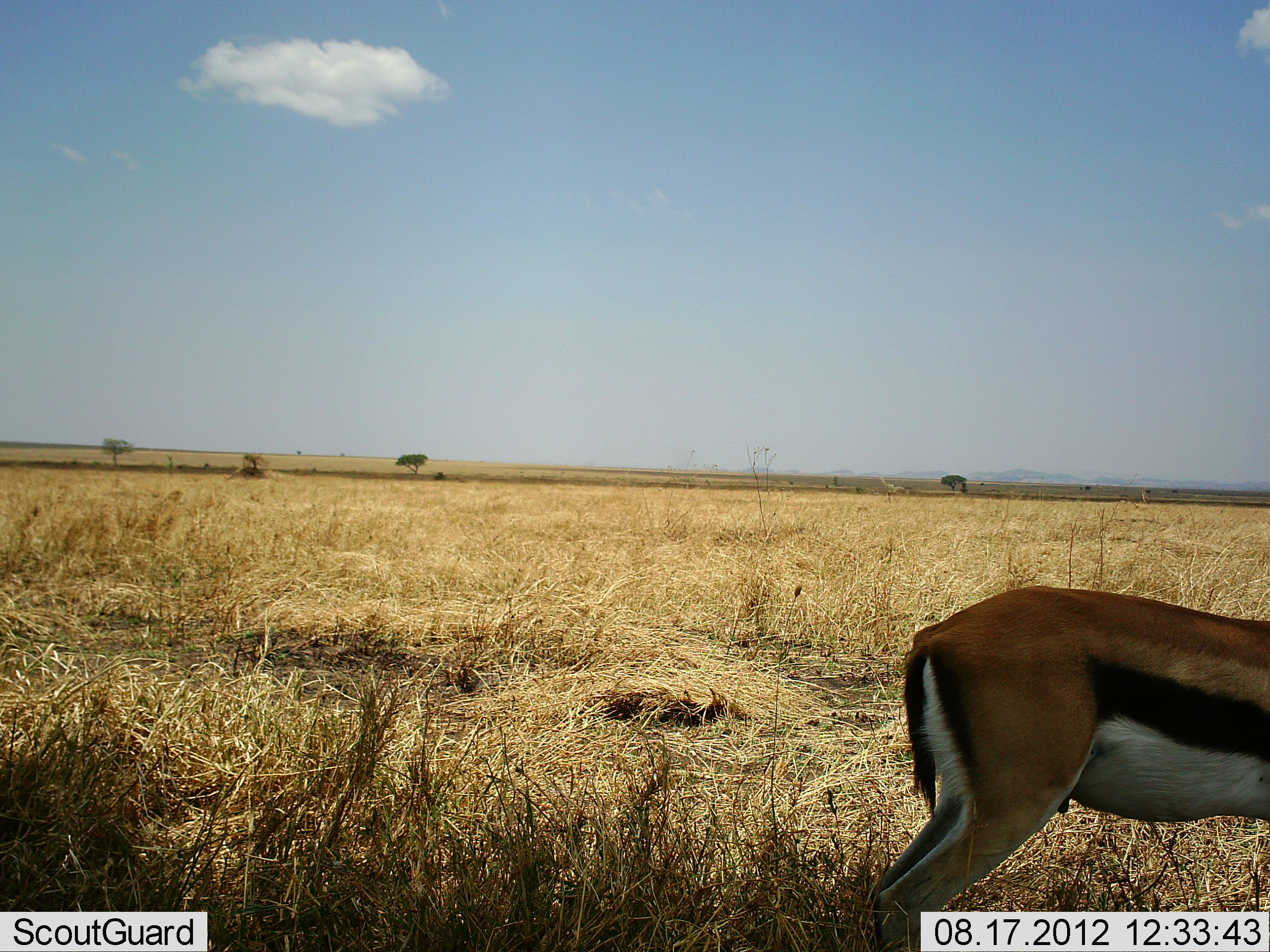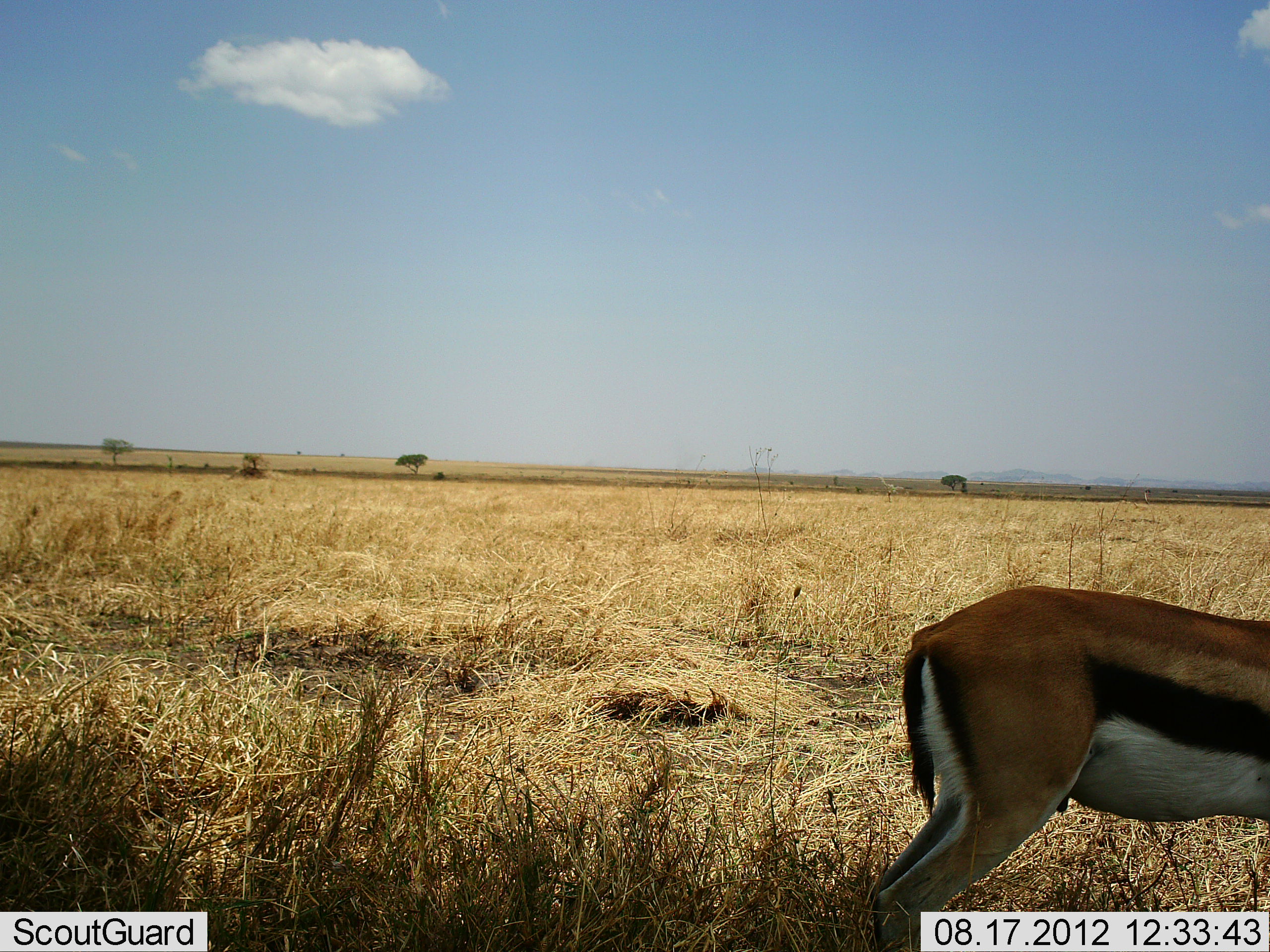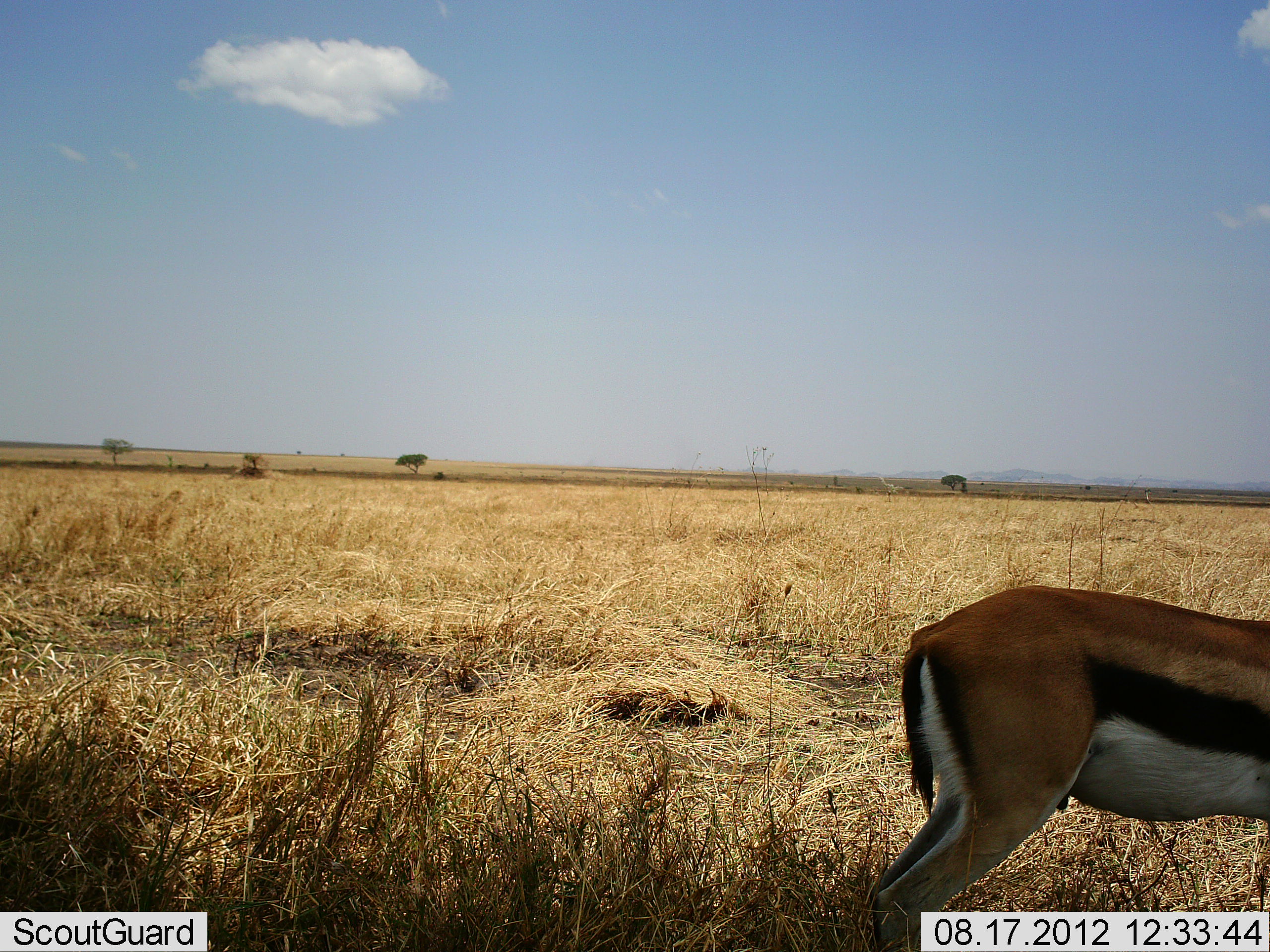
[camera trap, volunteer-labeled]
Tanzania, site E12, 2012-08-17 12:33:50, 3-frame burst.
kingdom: Animalia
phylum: Chordata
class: Mammalia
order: Artiodactyla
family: Bovidae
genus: Eudorcas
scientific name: Eudorcas thomsonii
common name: thomson's gazelle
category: gazellethomsons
Gazellethomsons (thomson's gazelle) (Eudorcas thomsonii), count 1. Behavior (volunteer vote fractions): standing 90%, resting 0%, moving 0%, interacting 0%. Young present (vote fraction): 0%. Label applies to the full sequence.